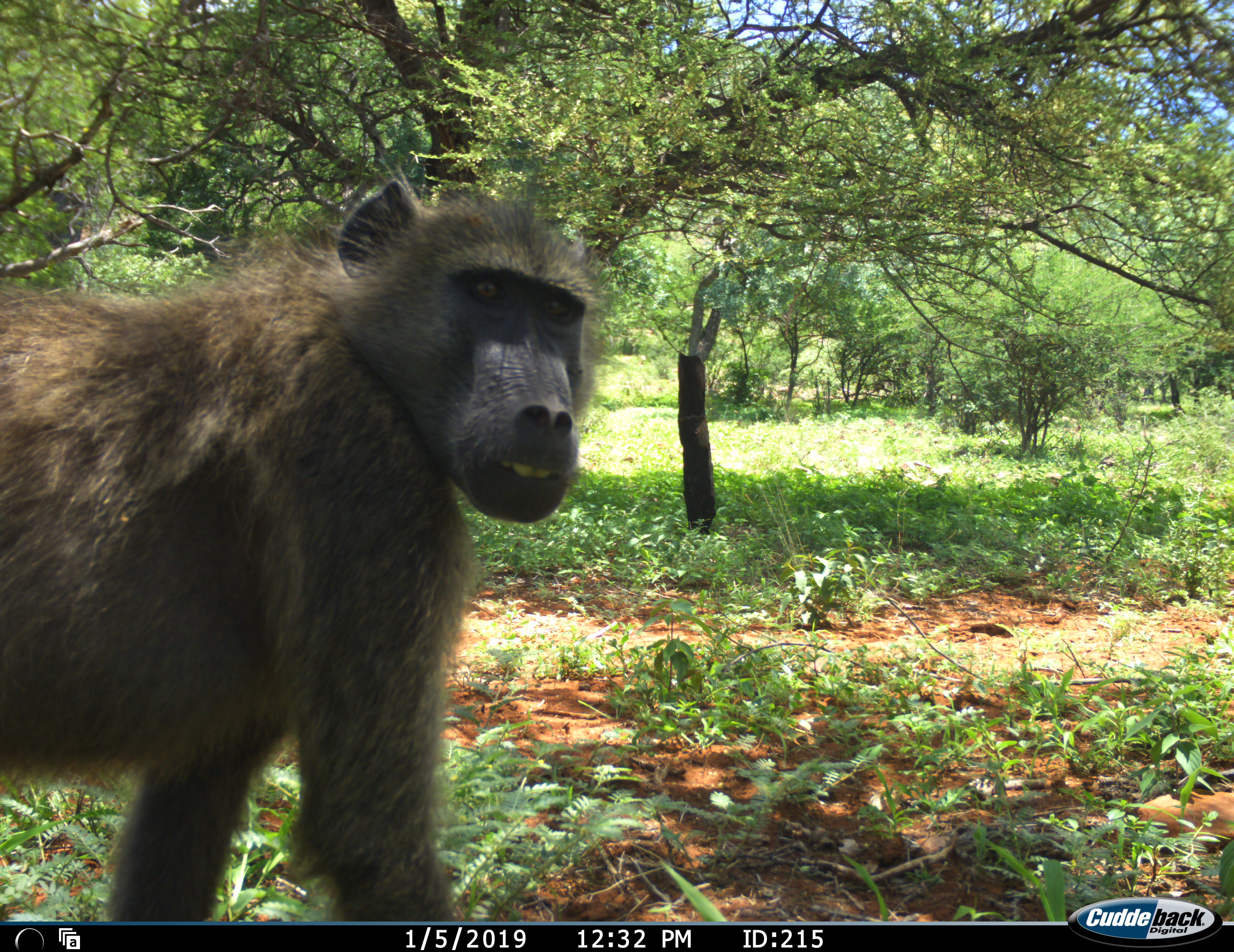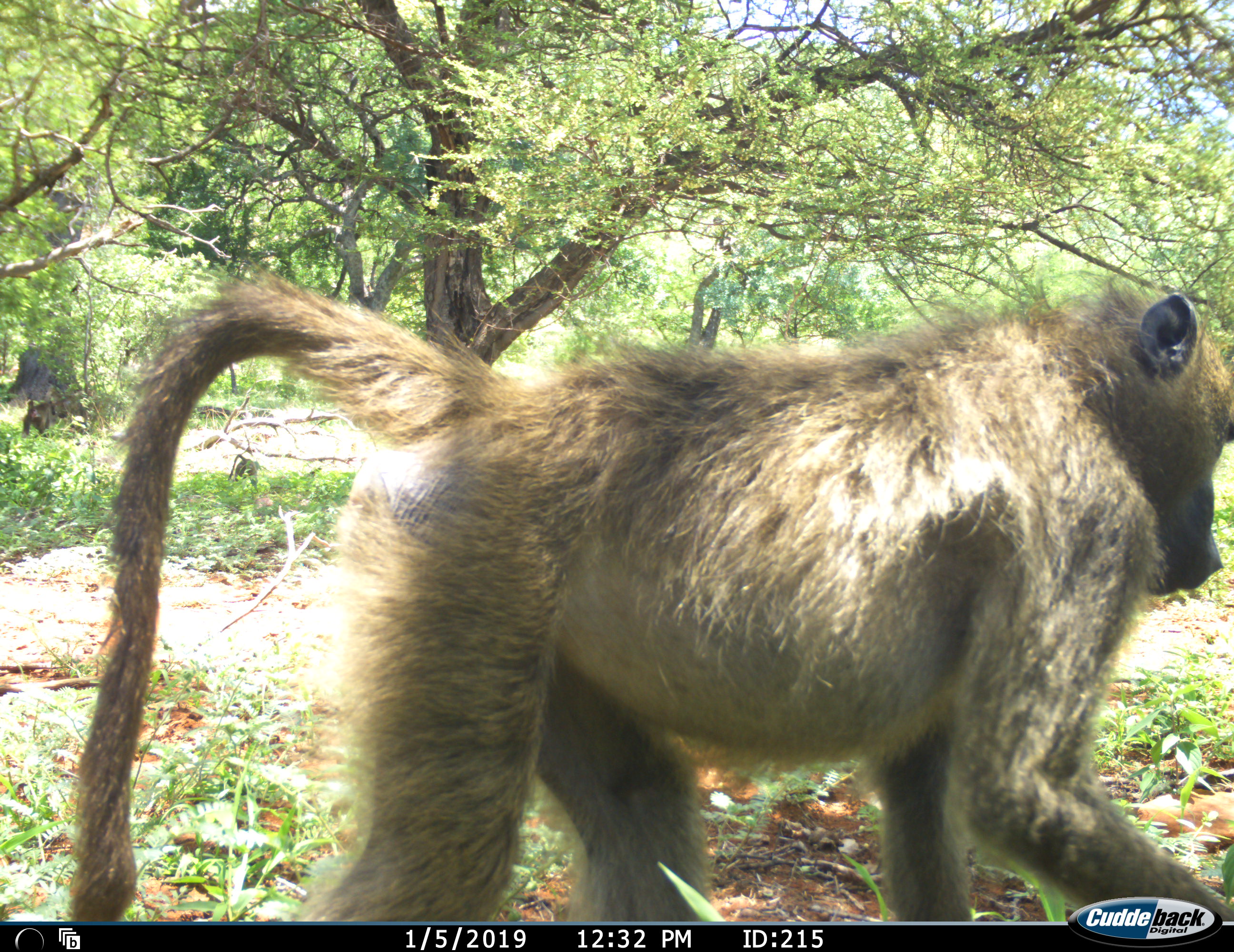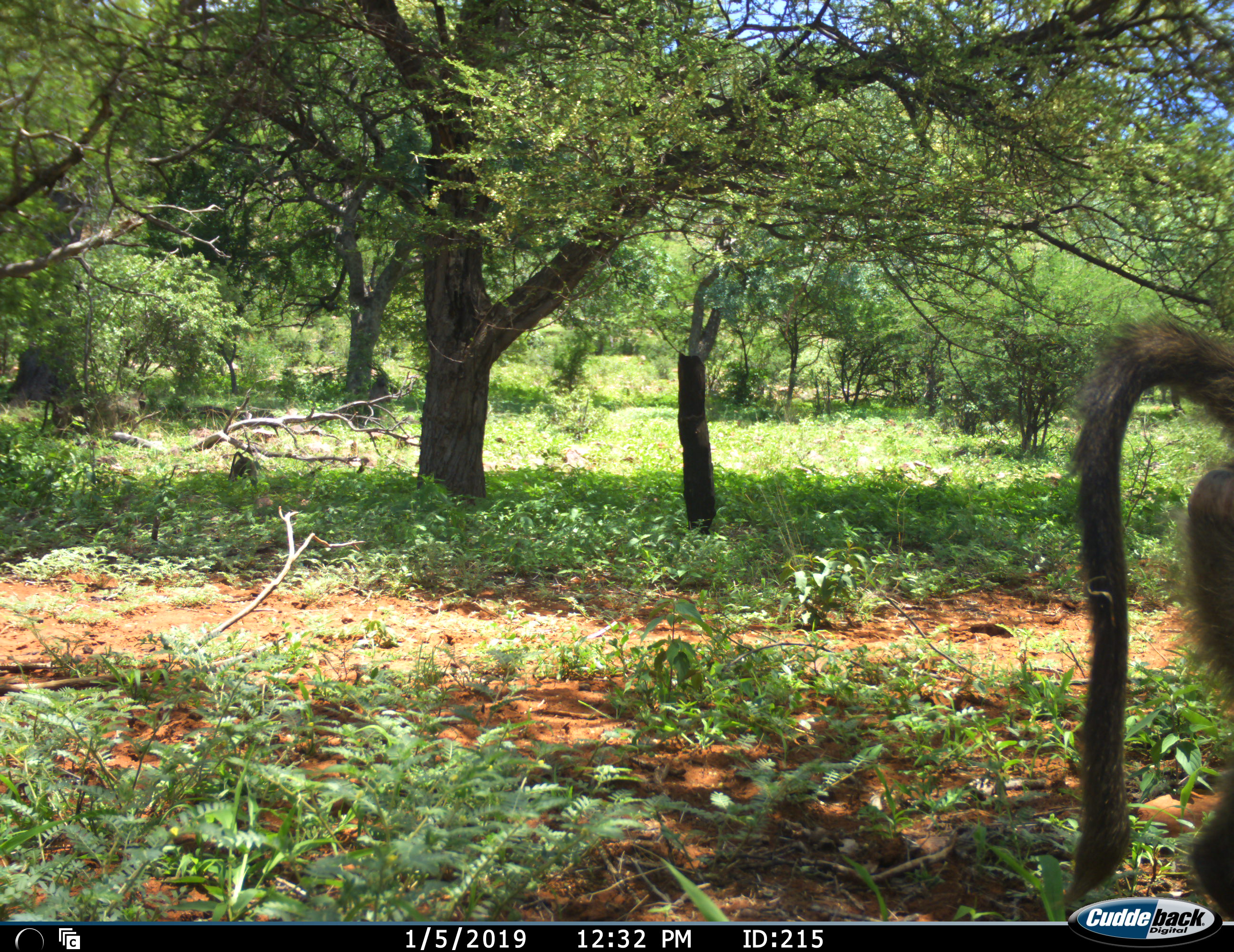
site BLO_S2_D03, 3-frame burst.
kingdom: Animalia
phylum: Chordata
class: Mammalia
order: Primates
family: Cercopithecidae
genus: Papio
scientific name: Papio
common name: baboon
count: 1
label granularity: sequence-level